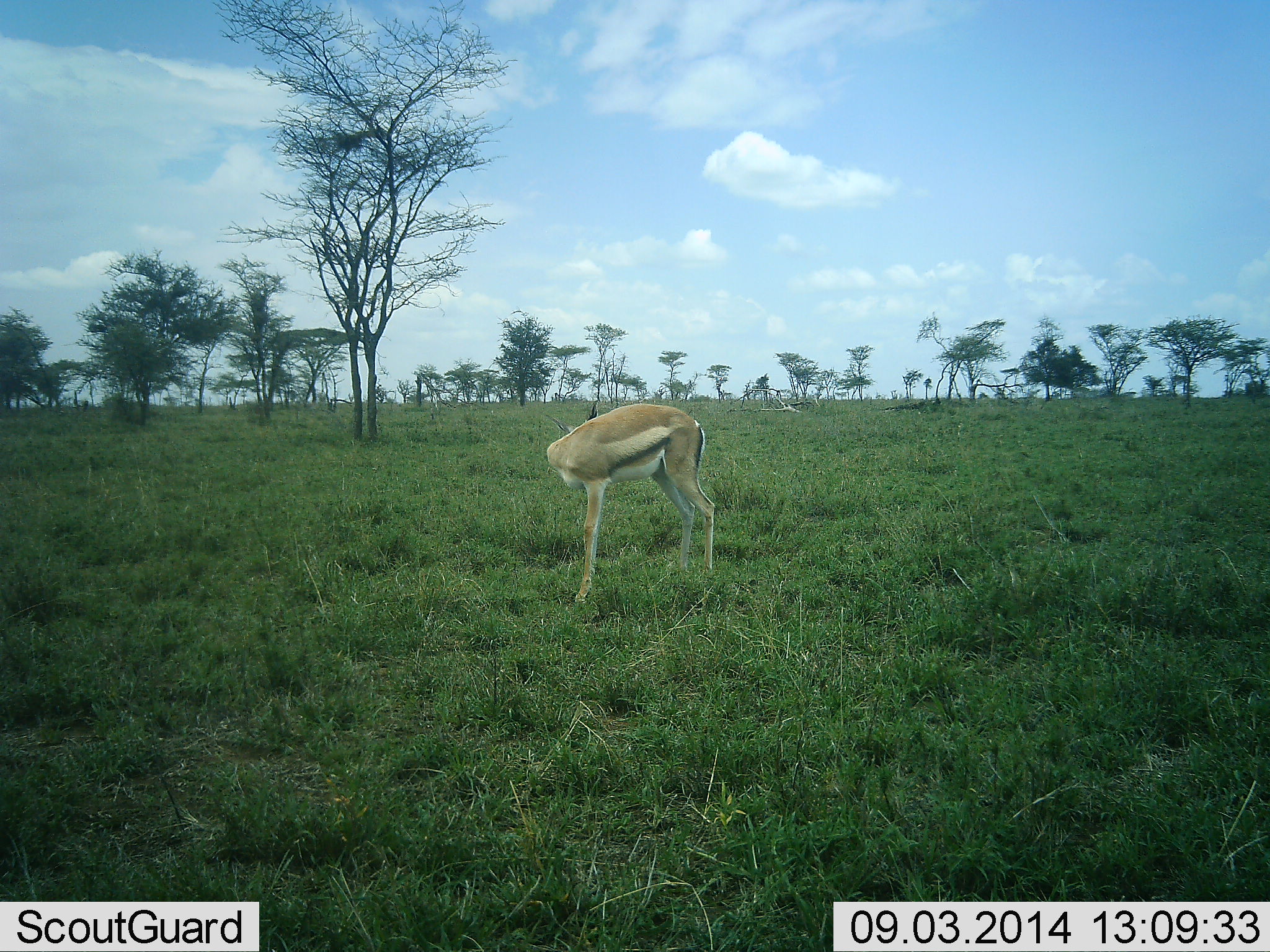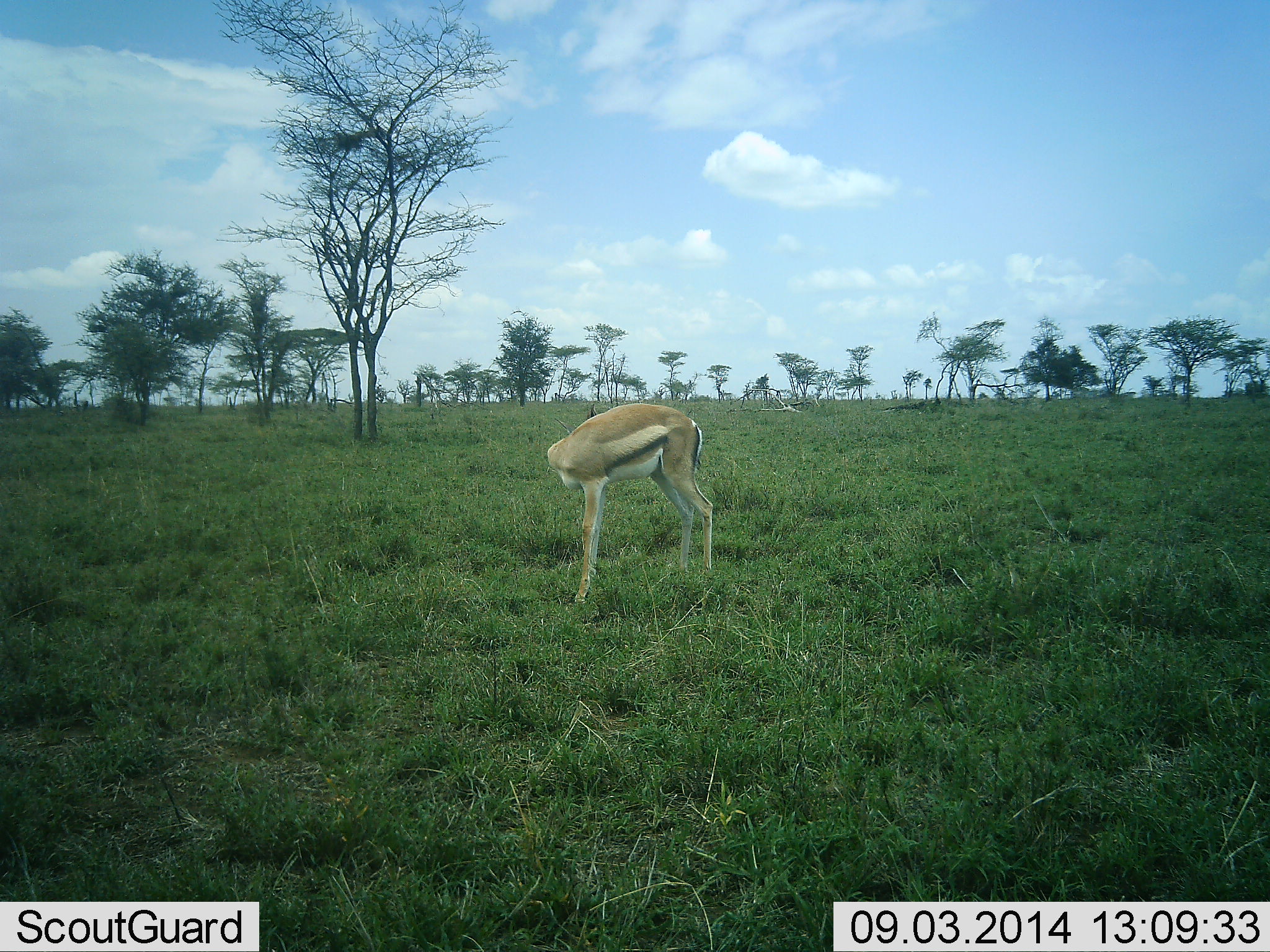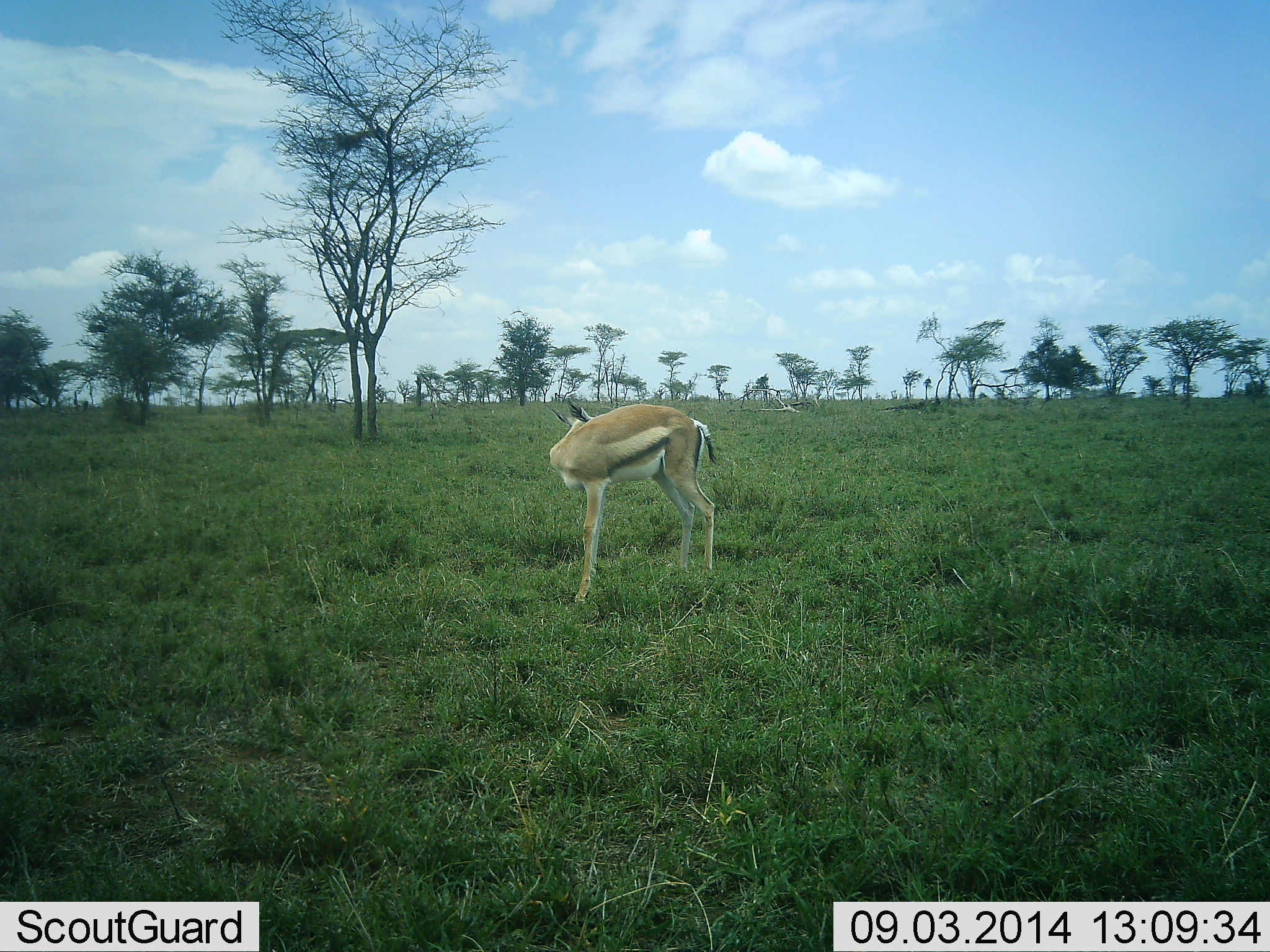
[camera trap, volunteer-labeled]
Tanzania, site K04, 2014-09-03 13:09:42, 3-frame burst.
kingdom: Animalia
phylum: Chordata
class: Mammalia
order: Artiodactyla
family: Bovidae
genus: Eudorcas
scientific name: Eudorcas thomsonii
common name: thomson's gazelle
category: gazellethomsons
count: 1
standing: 100%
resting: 0%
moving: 0%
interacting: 0%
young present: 0%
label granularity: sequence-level